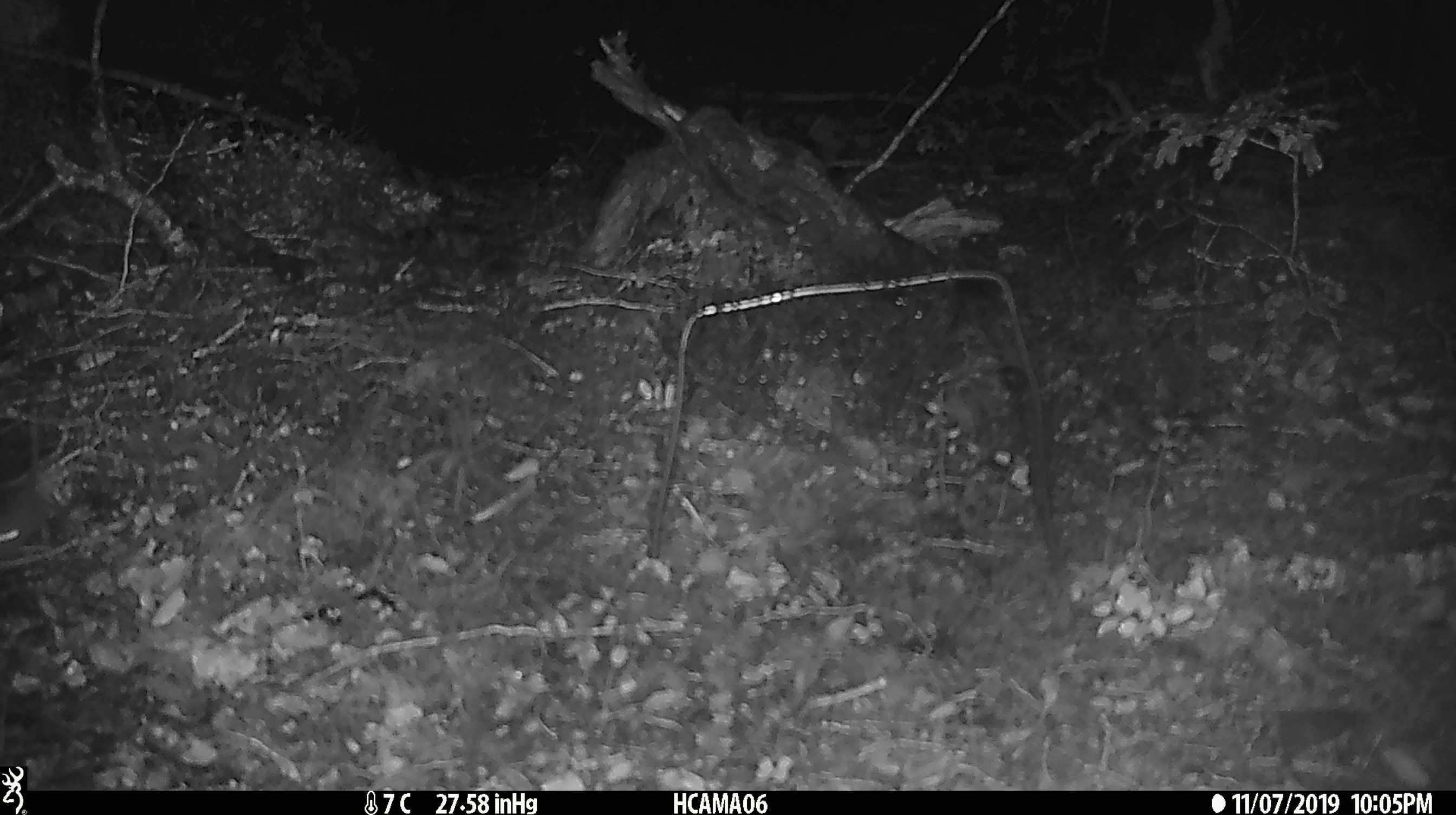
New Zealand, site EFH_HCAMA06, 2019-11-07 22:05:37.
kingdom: Animalia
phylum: Chordata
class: Mammalia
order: Rodentia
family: Muridae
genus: Mus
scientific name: Mus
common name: mouse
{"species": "mouse (Mus)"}